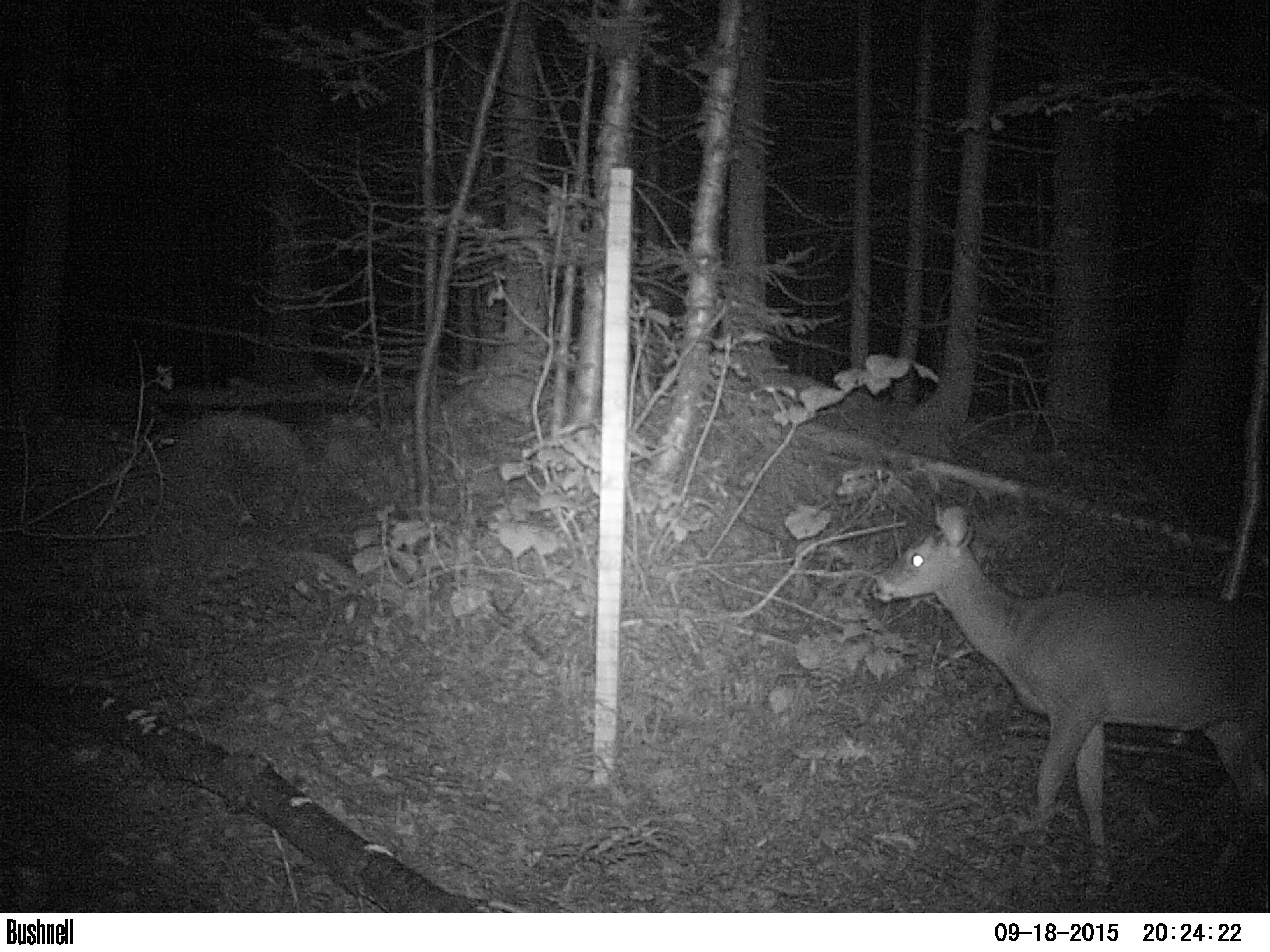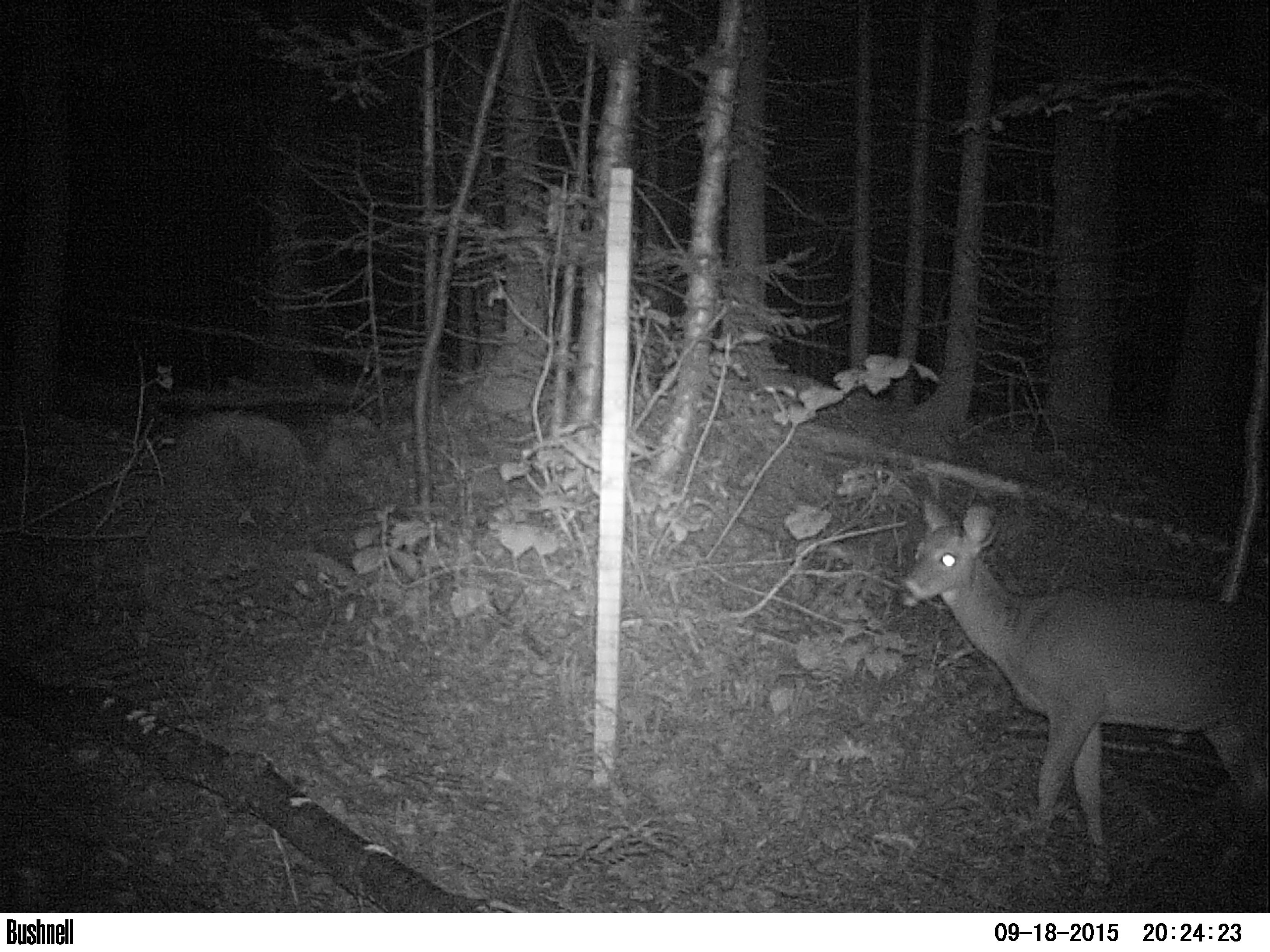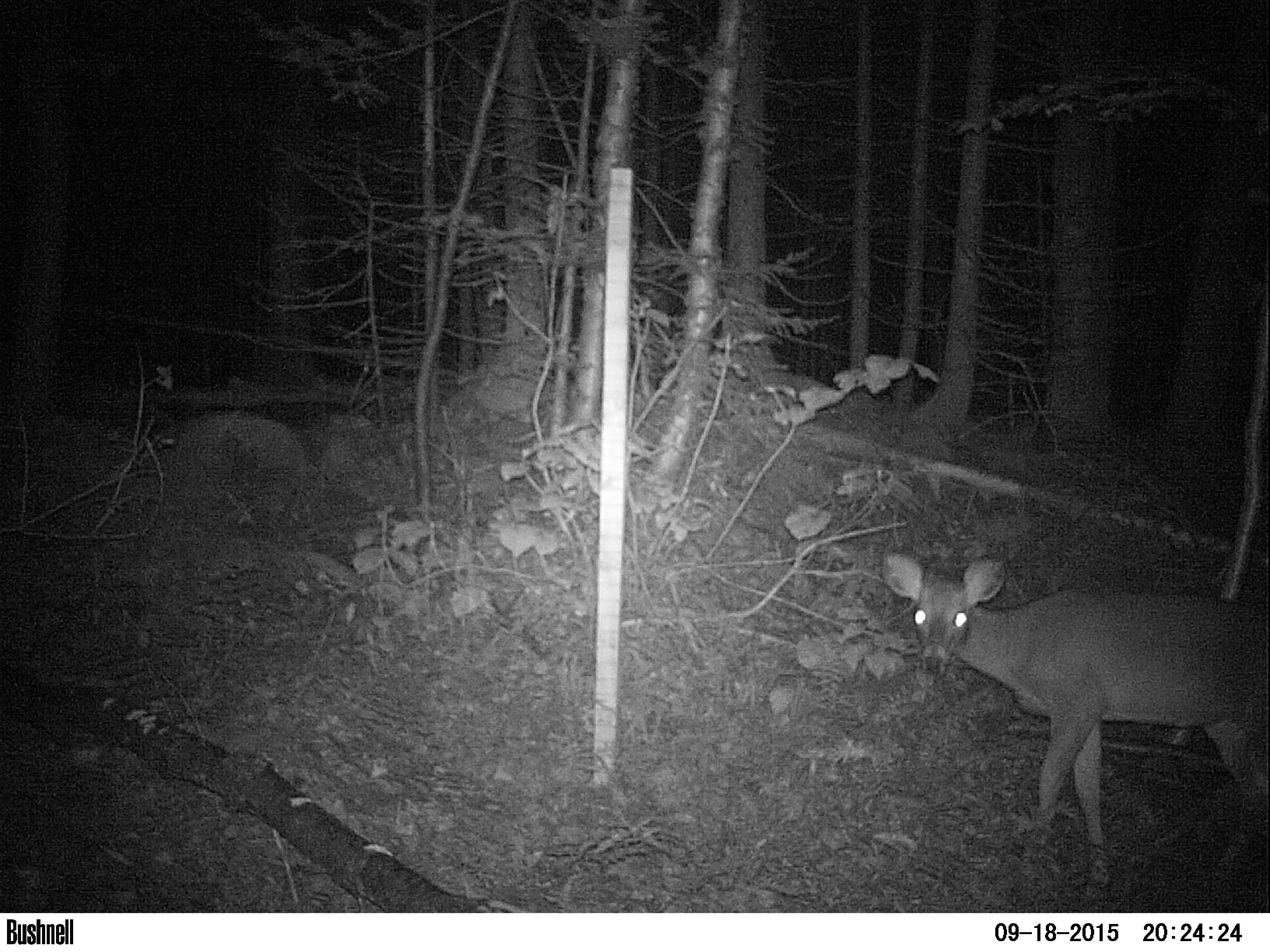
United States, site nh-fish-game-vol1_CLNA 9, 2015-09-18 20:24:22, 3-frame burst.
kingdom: Animalia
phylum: Chordata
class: Mammalia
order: Artiodactyla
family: Cervidae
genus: Odocoileus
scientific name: Odocoileus virginianus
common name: white-tailed deer